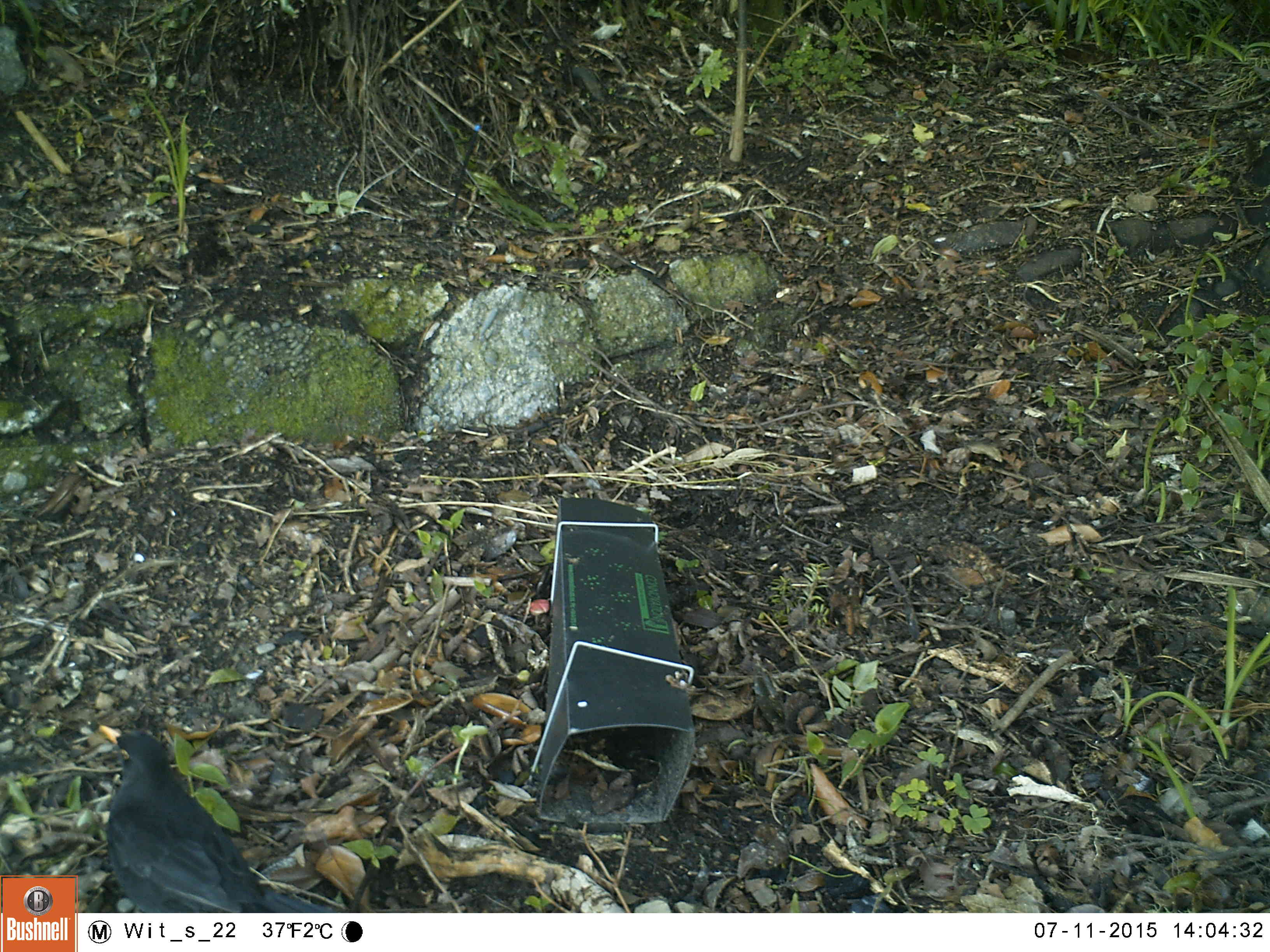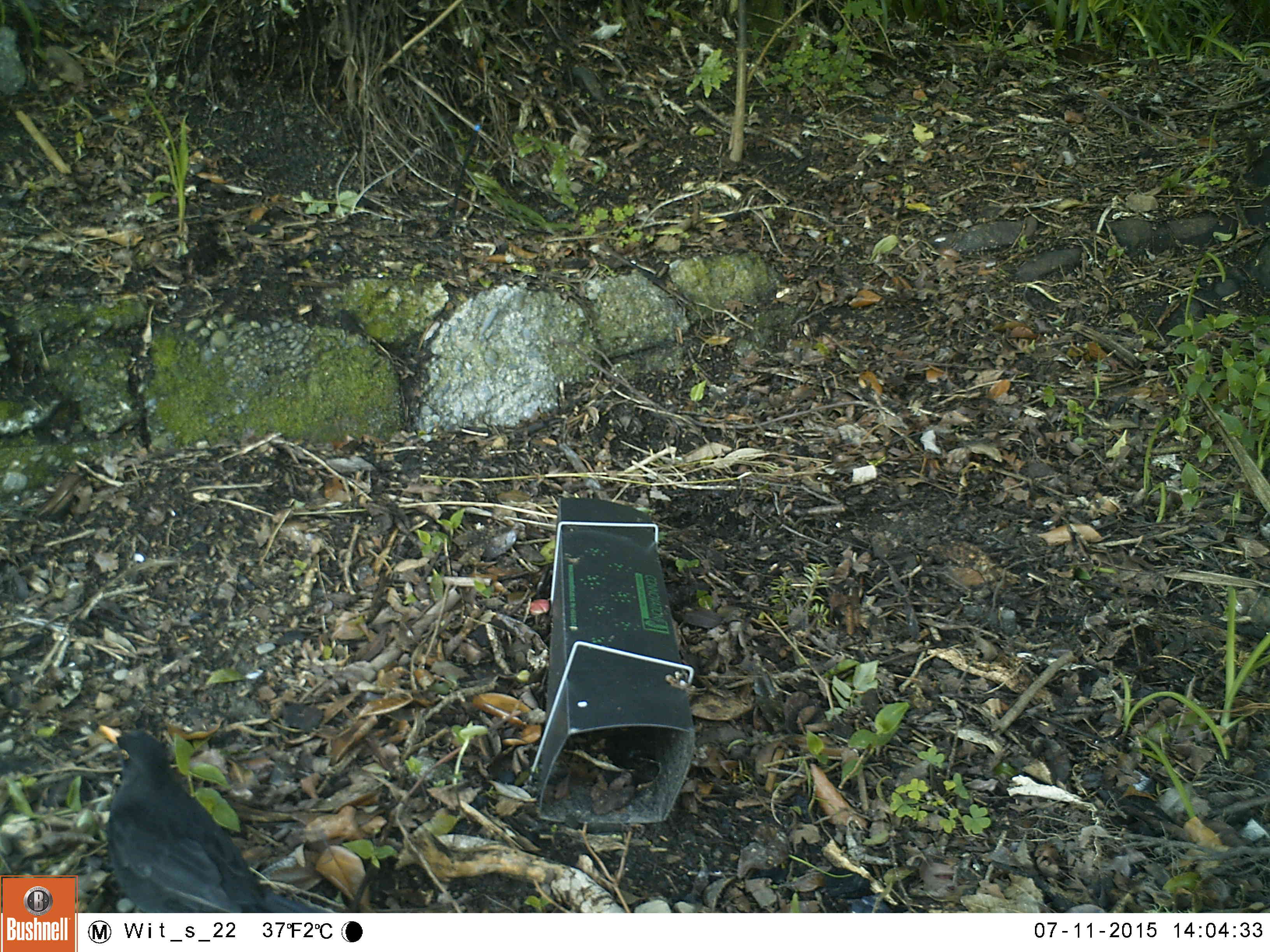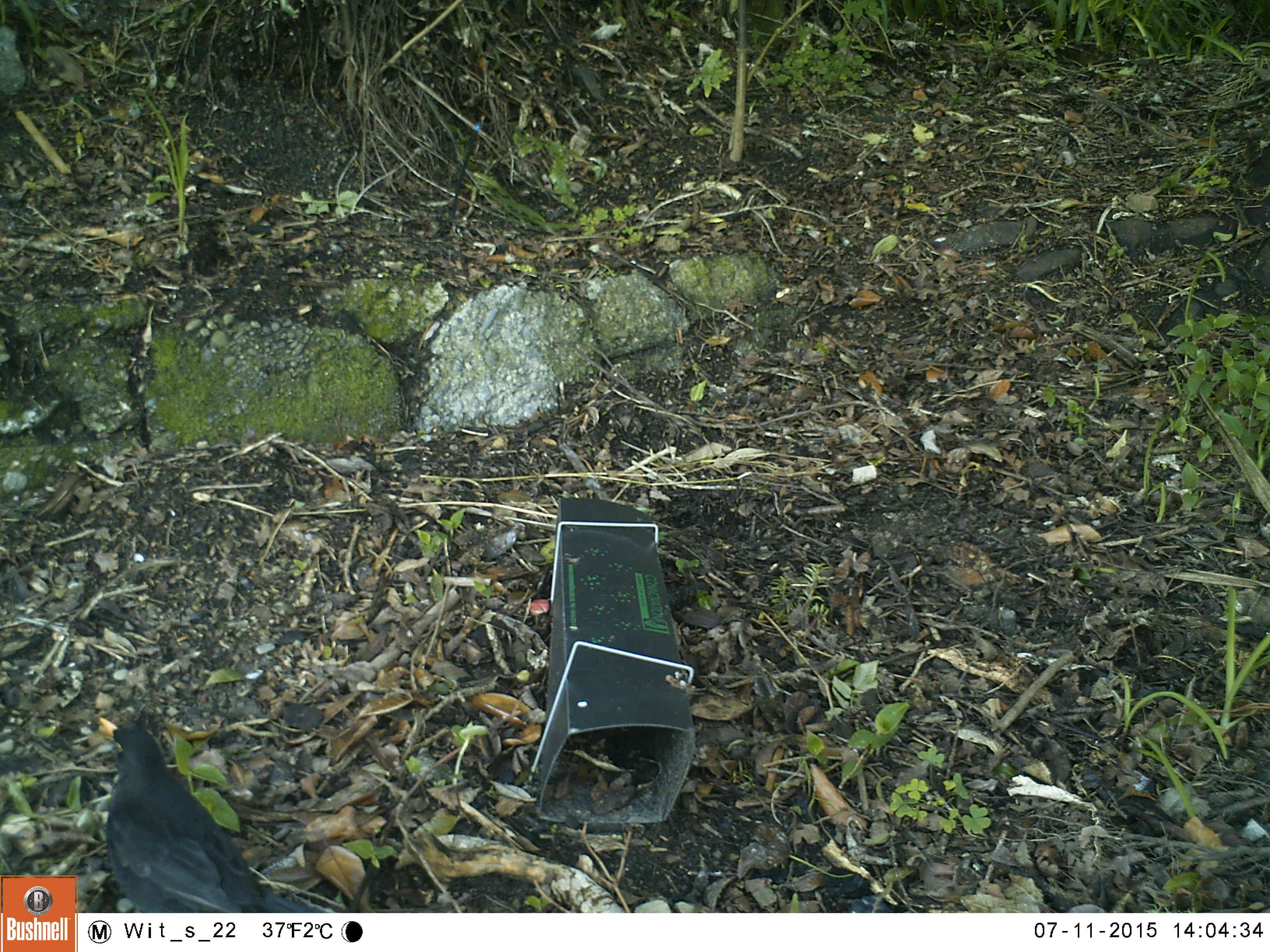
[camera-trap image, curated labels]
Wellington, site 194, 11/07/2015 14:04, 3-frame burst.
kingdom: Animalia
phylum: Chordata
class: Aves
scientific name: Aves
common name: bird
Bird (Aves).